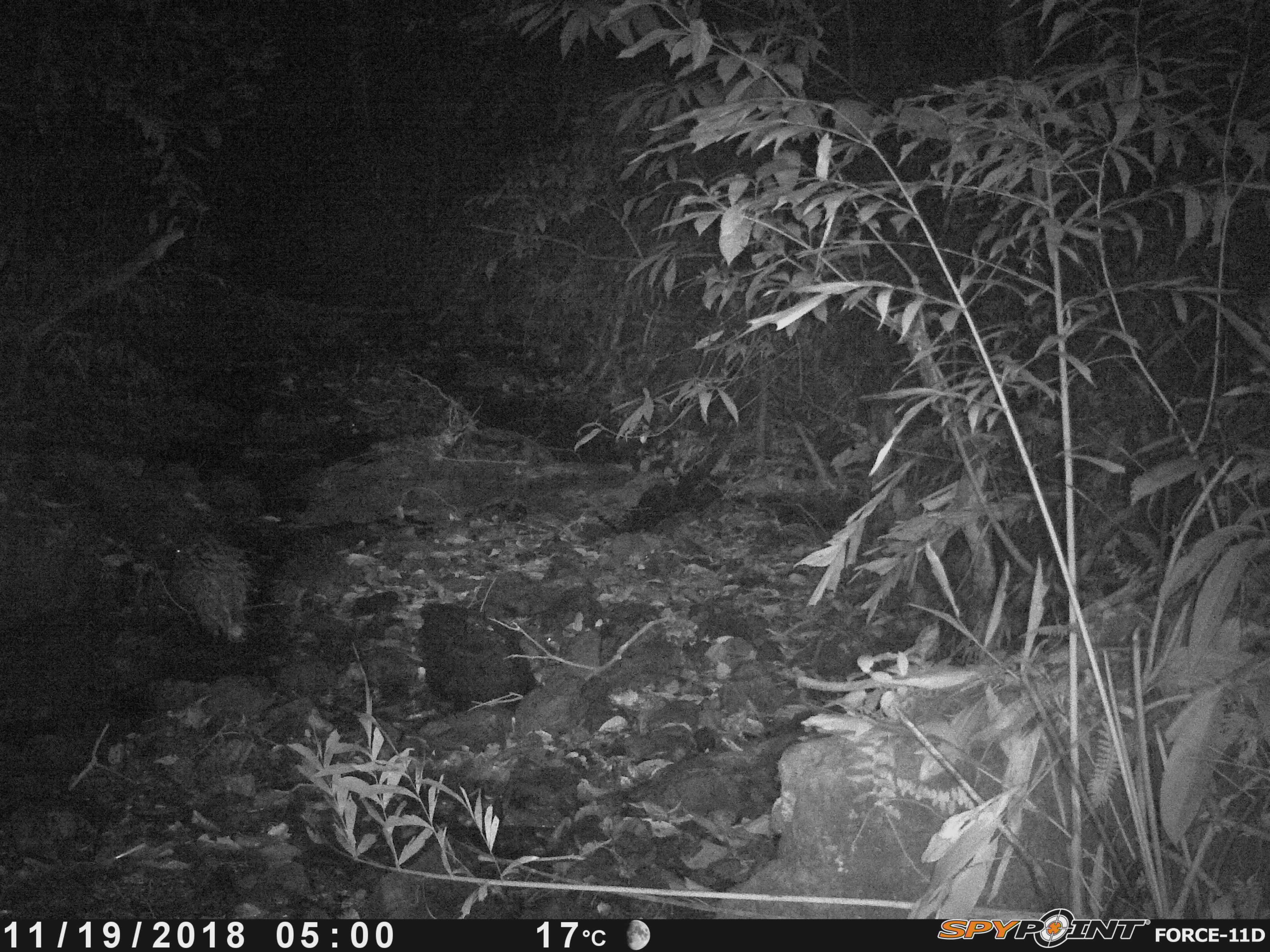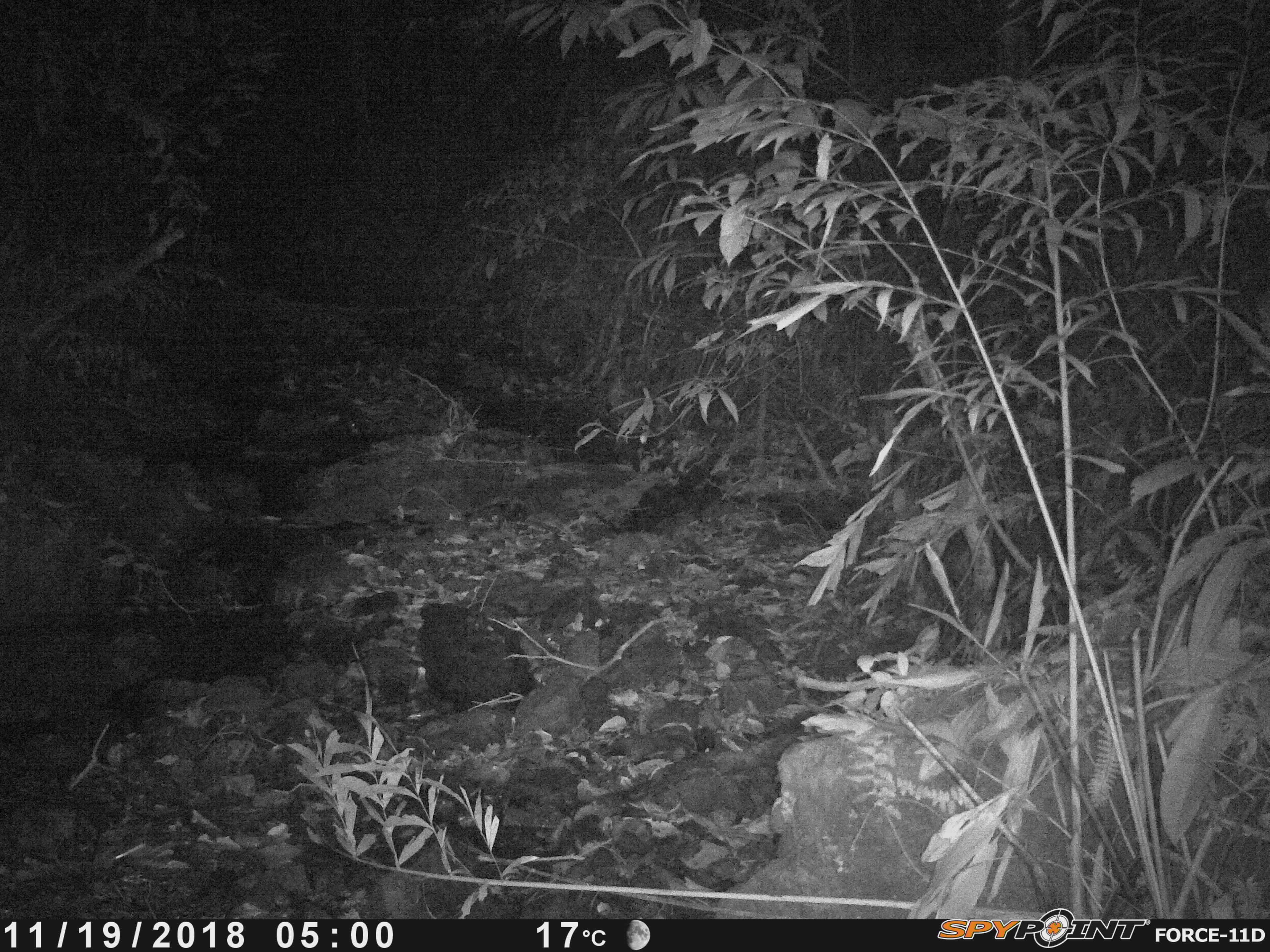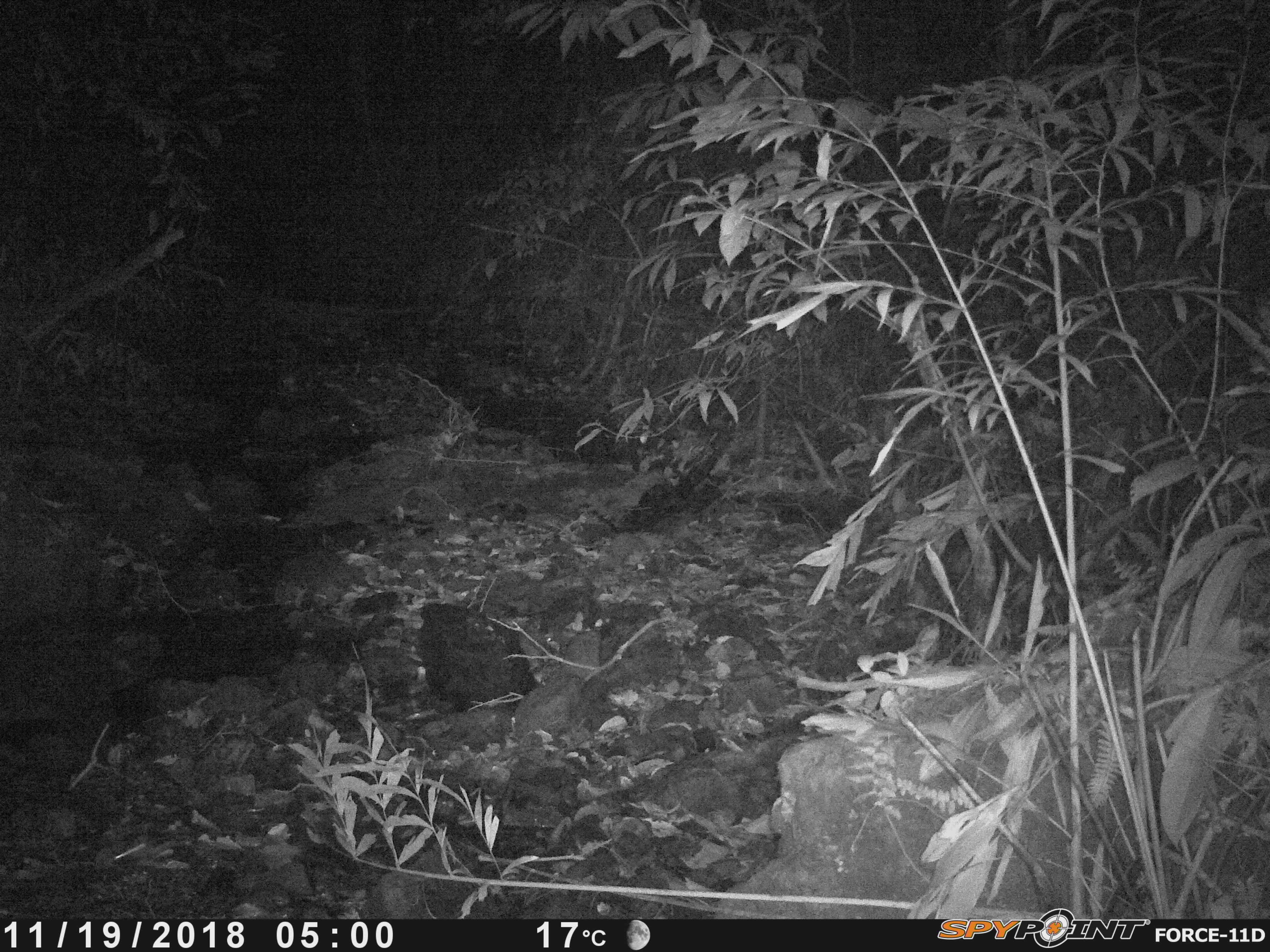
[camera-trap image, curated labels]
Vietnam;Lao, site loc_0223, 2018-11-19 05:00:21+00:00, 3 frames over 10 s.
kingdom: Animalia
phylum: Chordata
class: Mammalia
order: Rodentia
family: Hystricidae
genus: Hystrix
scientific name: Hystrix brachyura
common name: malayan porcupine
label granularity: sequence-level